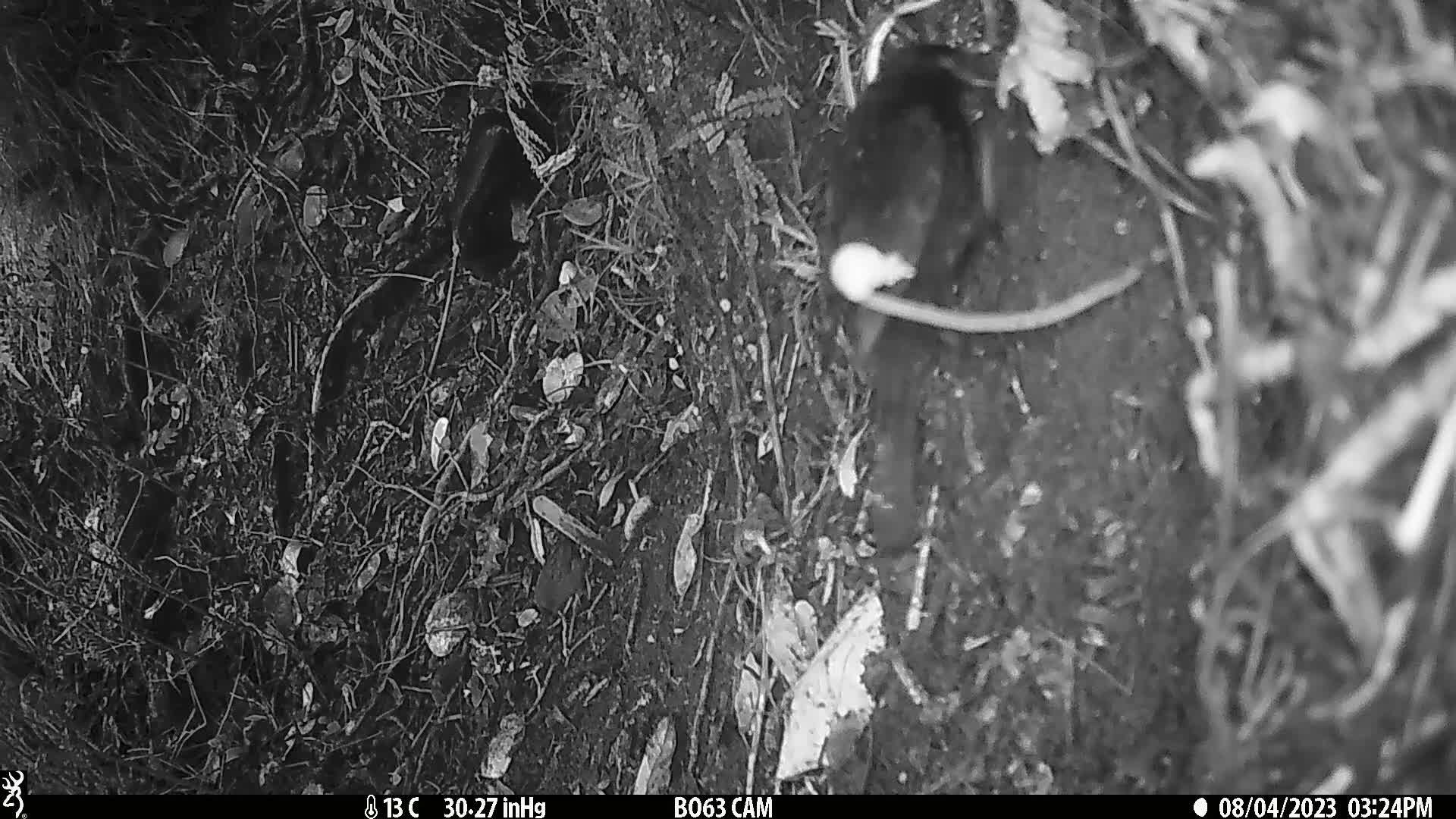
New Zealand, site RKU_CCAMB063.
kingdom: Animalia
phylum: Chordata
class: Aves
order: Passeriformes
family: Turdidae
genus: Turdus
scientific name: Turdus merula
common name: eurasian blackbird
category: blackbird